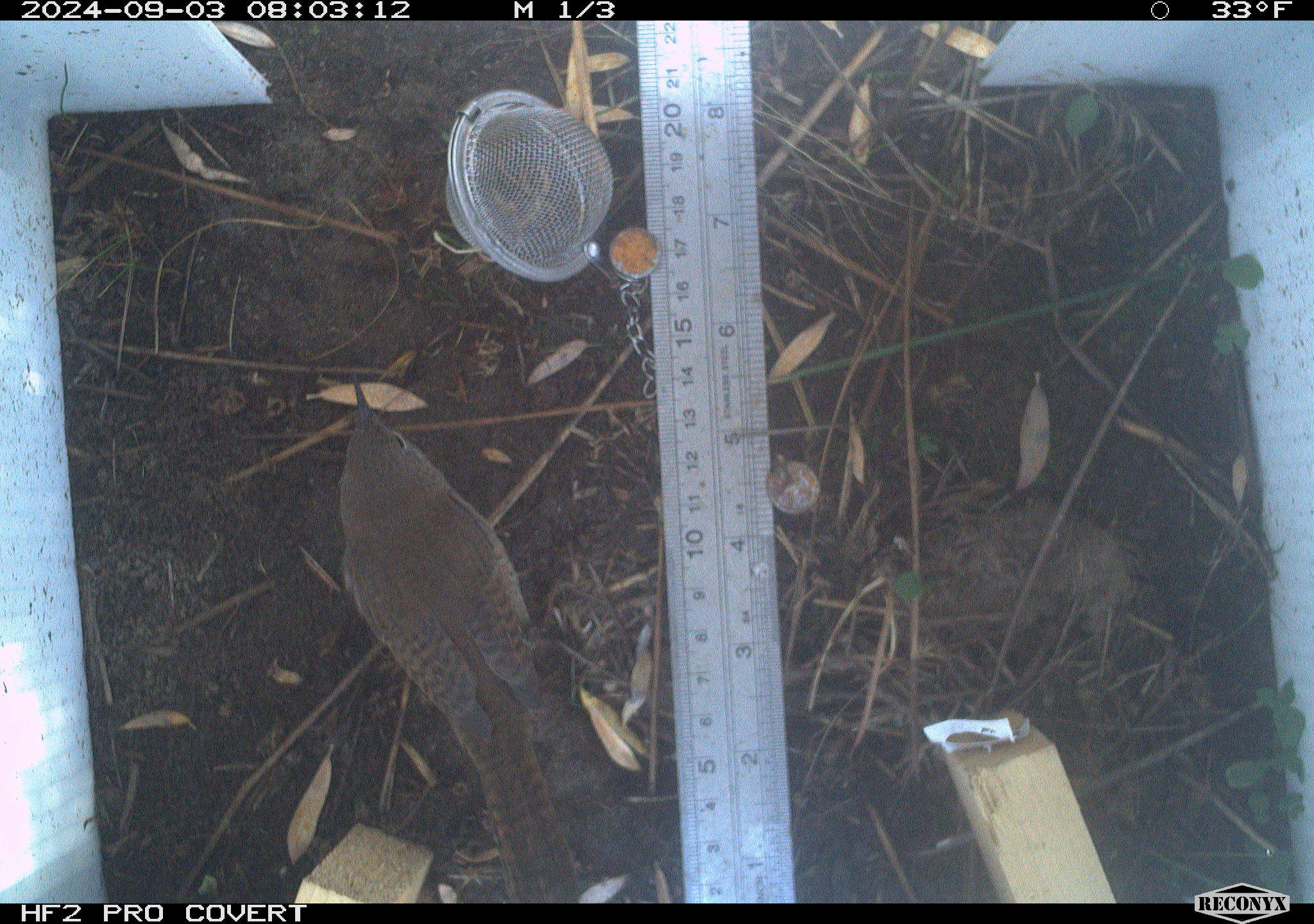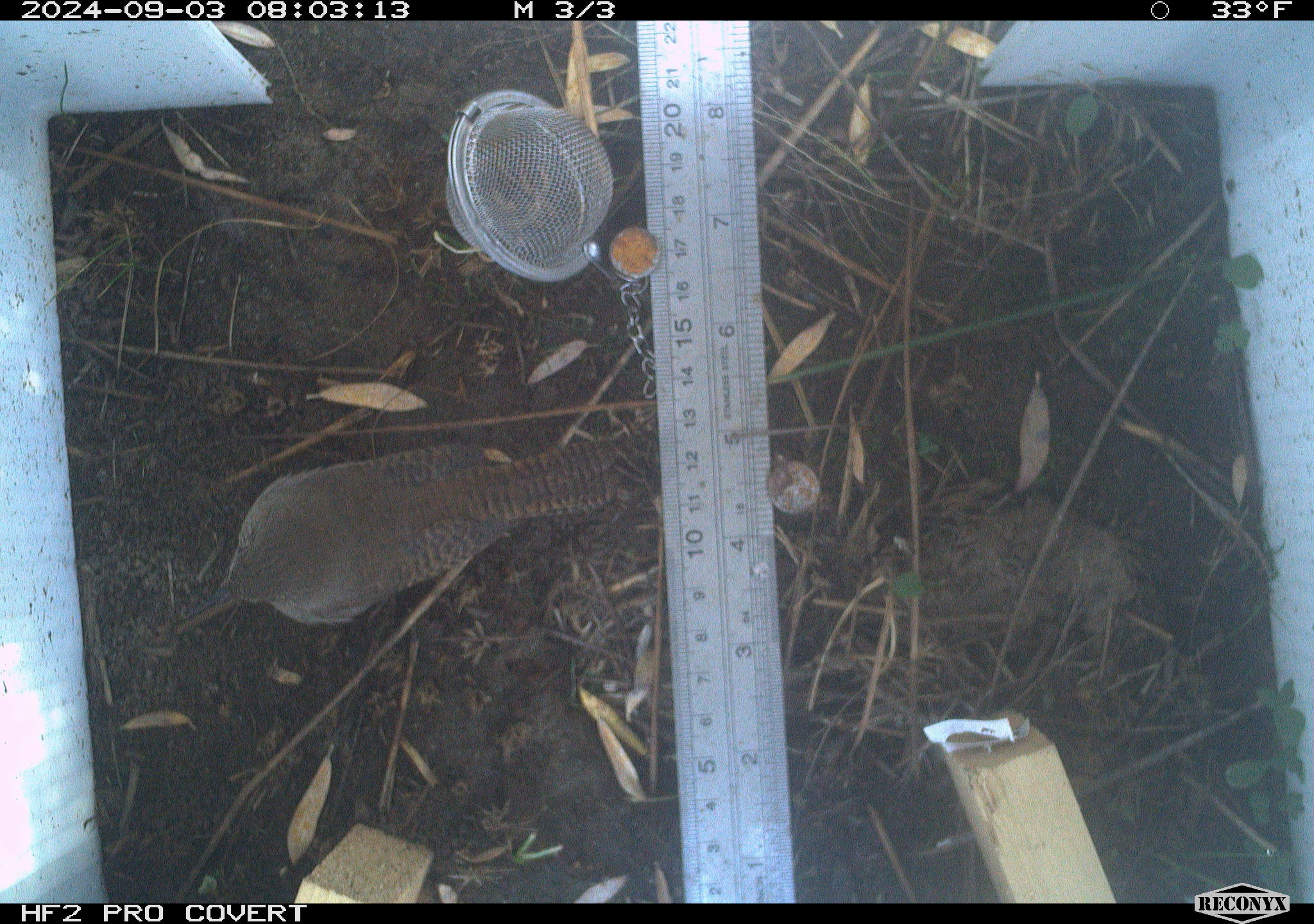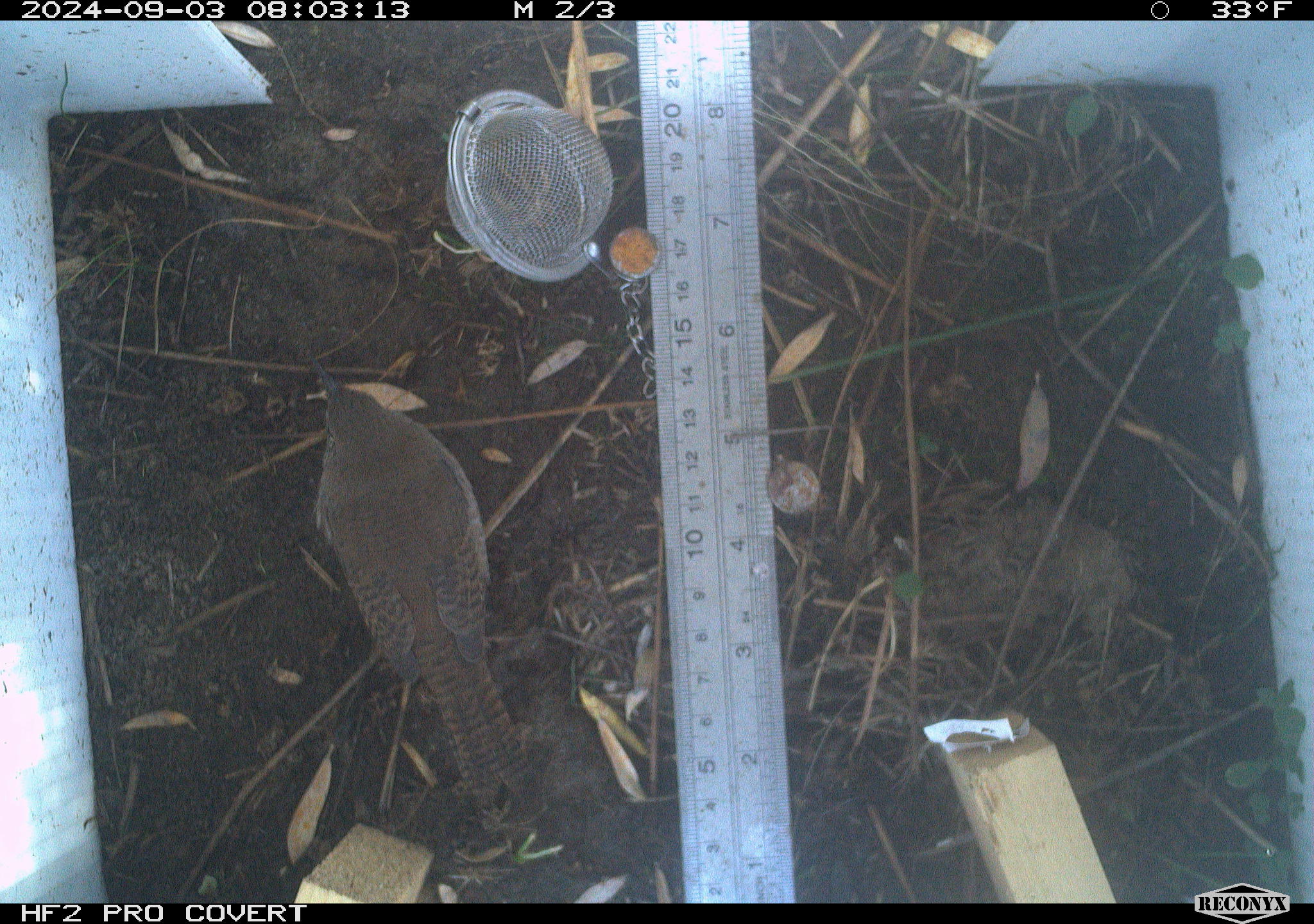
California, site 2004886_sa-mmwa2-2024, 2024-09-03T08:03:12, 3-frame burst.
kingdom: Animalia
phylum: Chordata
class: Aves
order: Passeriformes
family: Troglodytidae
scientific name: Troglodytidae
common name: wren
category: troglodytidae family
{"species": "troglodytidae family (wren) (Troglodytidae)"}